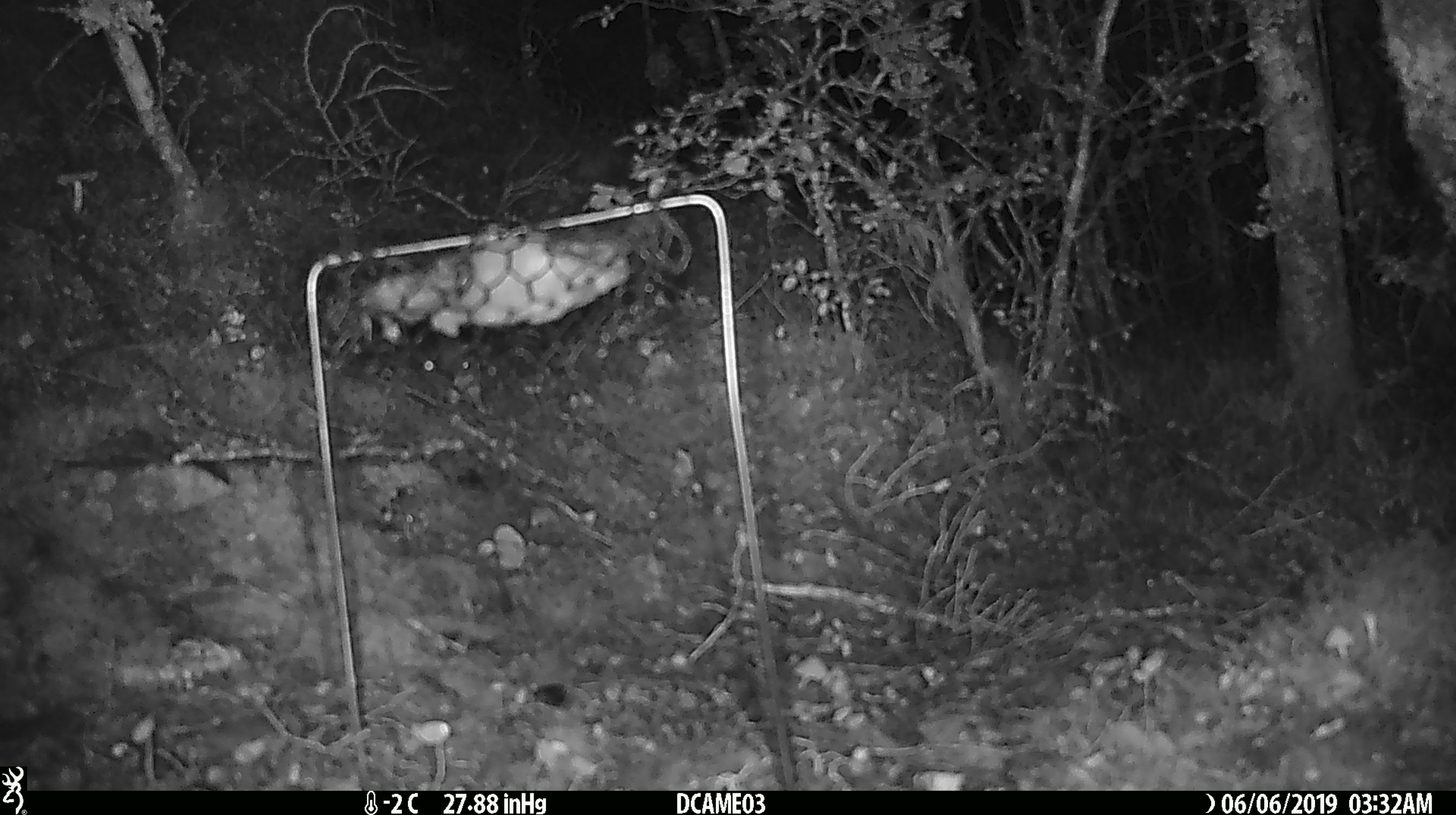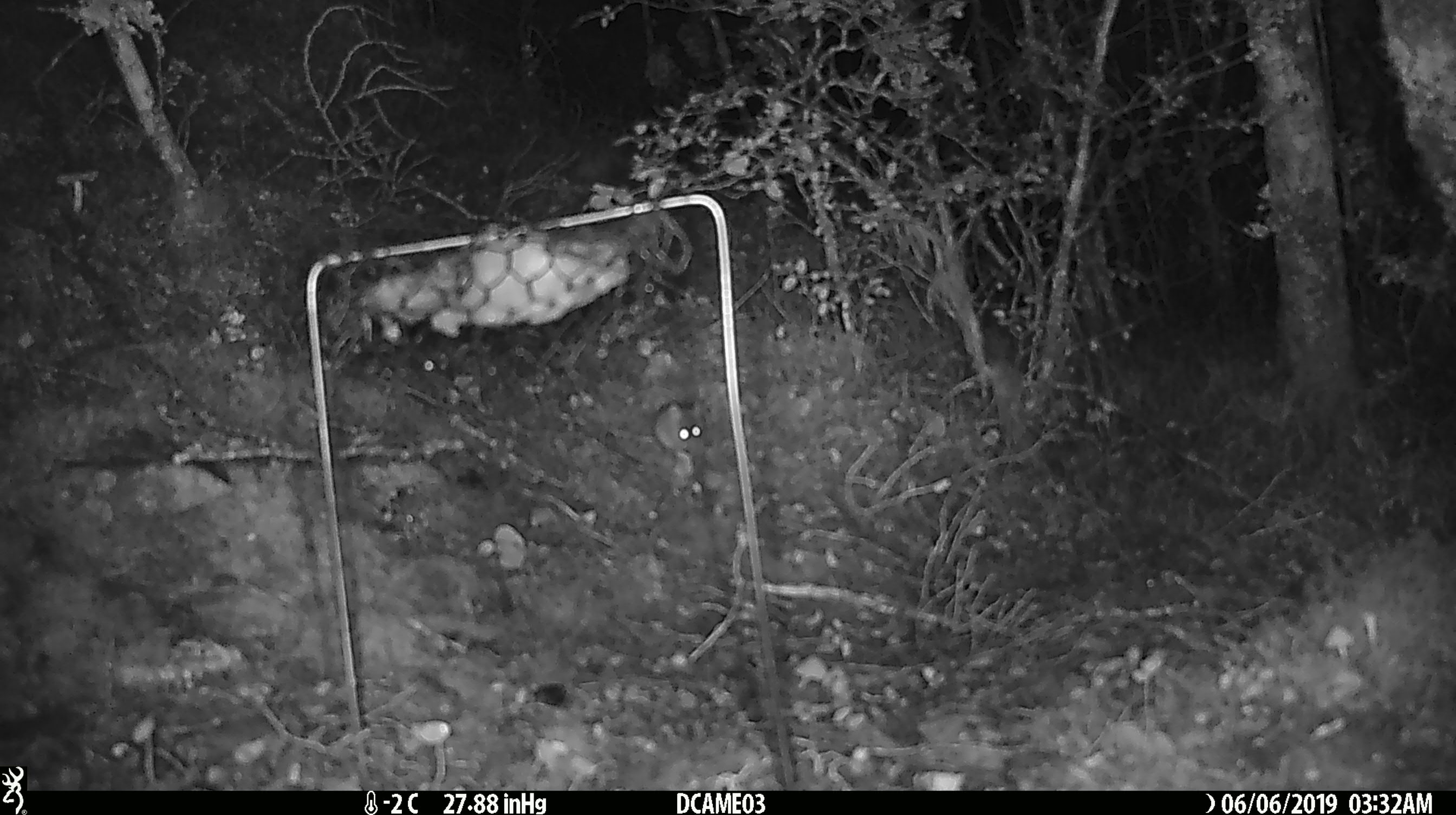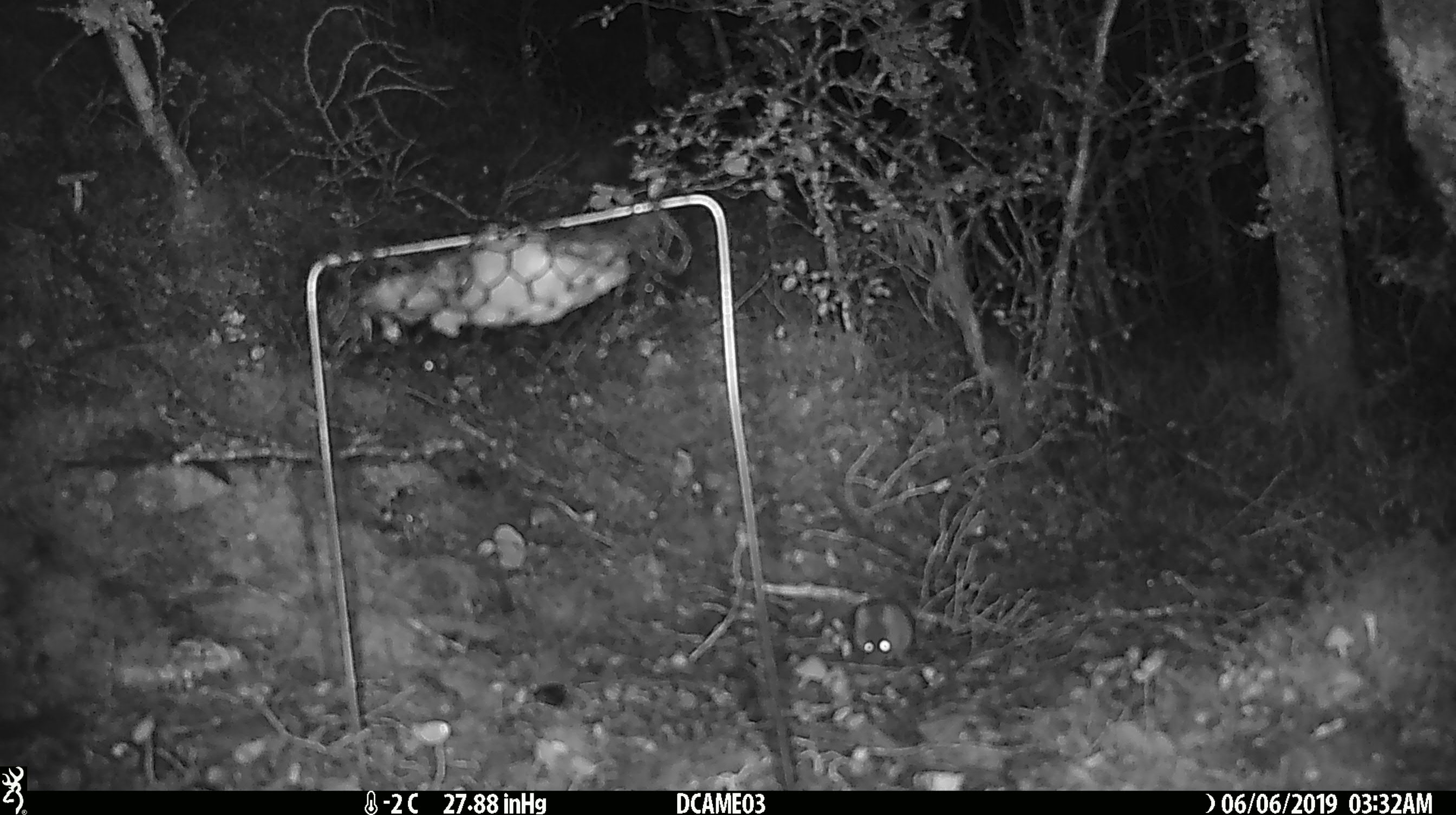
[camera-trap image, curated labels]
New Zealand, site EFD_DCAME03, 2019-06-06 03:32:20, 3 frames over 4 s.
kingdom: Animalia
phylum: Chordata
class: Mammalia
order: Rodentia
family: Muridae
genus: Mus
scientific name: Mus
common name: mouse